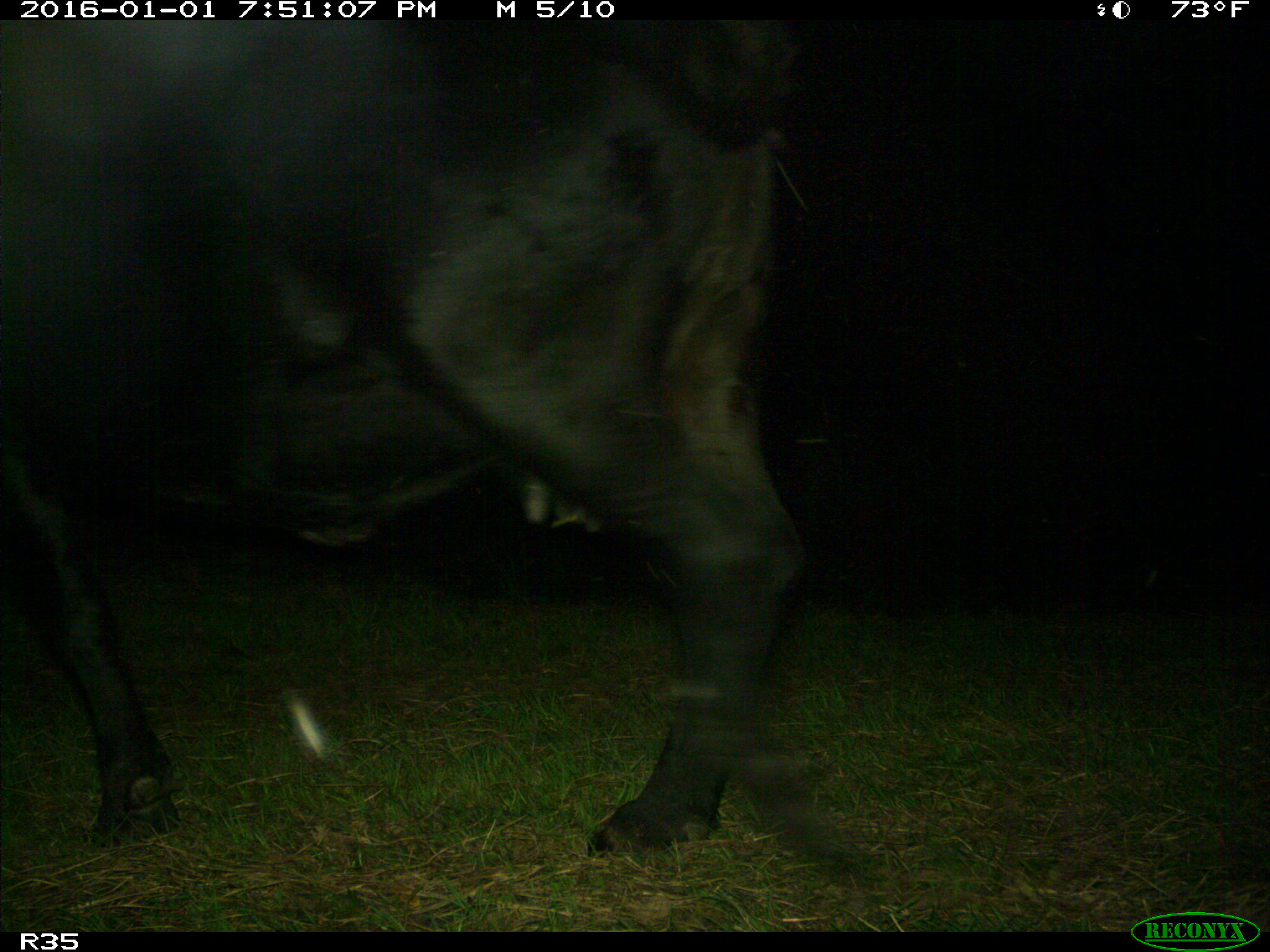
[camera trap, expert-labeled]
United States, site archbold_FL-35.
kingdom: Animalia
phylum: Chordata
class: Mammalia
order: Artiodactyla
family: Bovidae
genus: Bos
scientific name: Bos taurus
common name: domestic cow